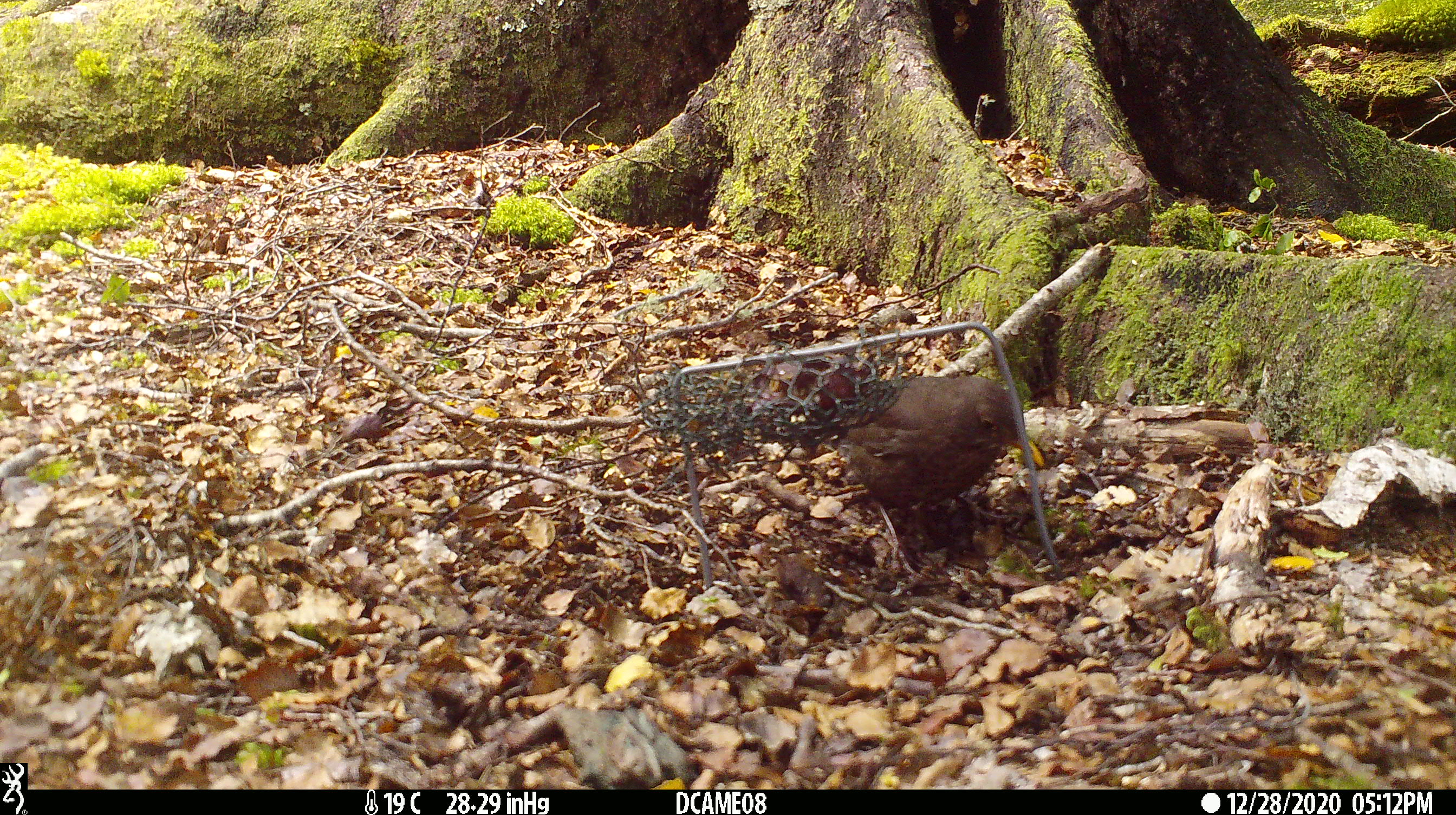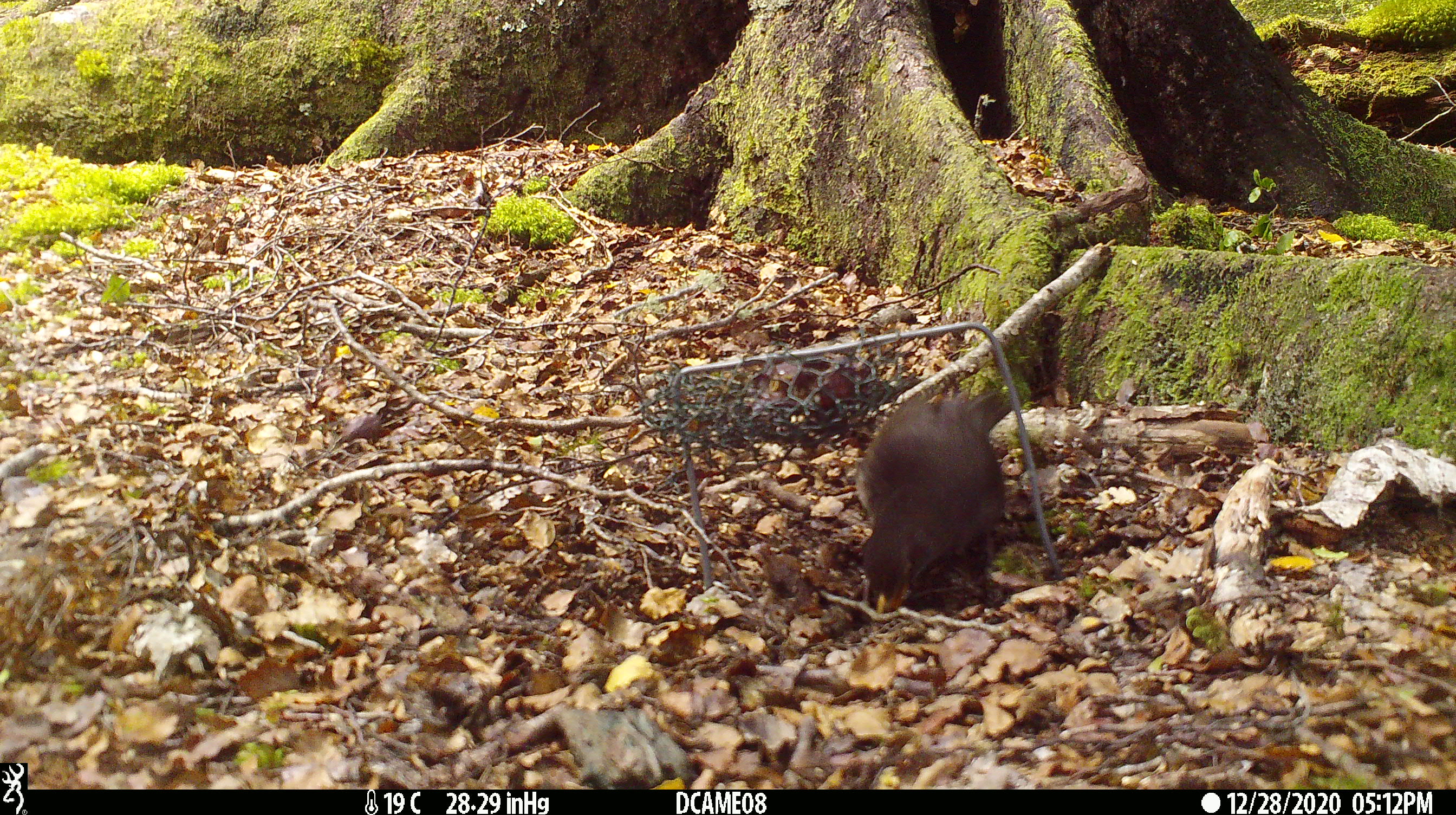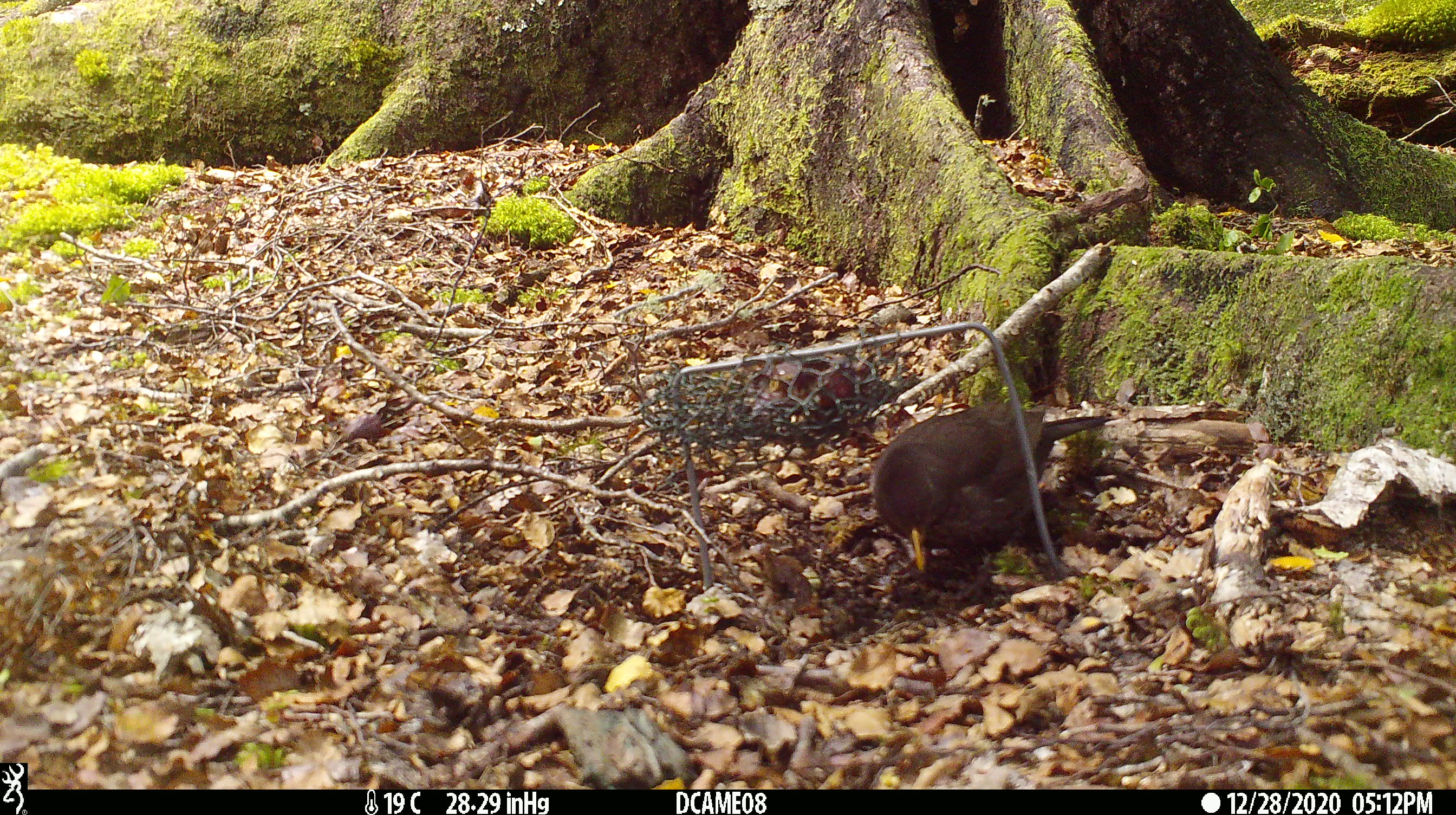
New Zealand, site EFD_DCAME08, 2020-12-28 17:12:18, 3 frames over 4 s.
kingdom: Animalia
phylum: Chordata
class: Aves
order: Passeriformes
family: Turdidae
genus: Turdus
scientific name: Turdus merula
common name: eurasian blackbird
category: blackbird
Blackbird (eurasian blackbird) (Turdus merula).